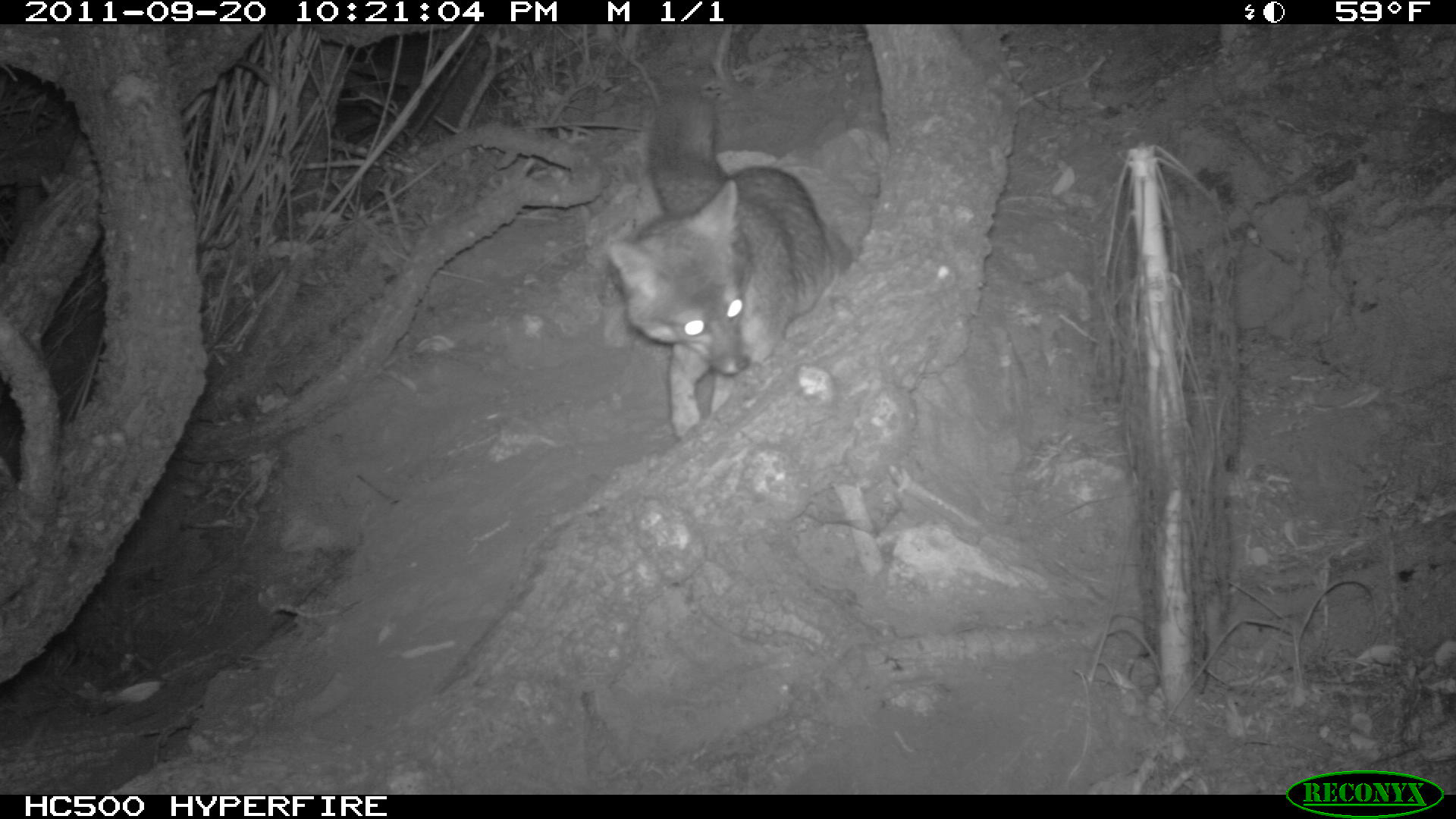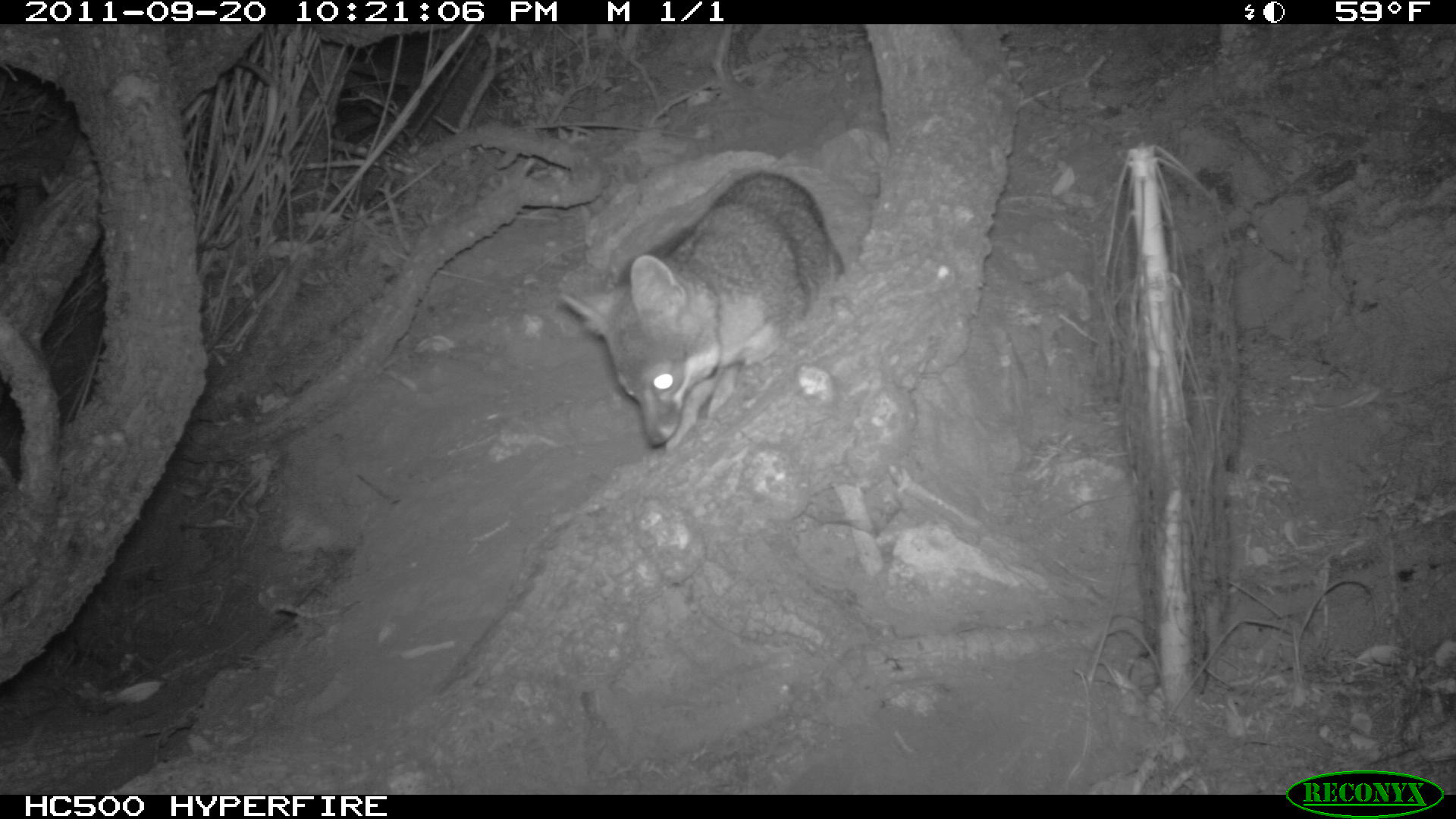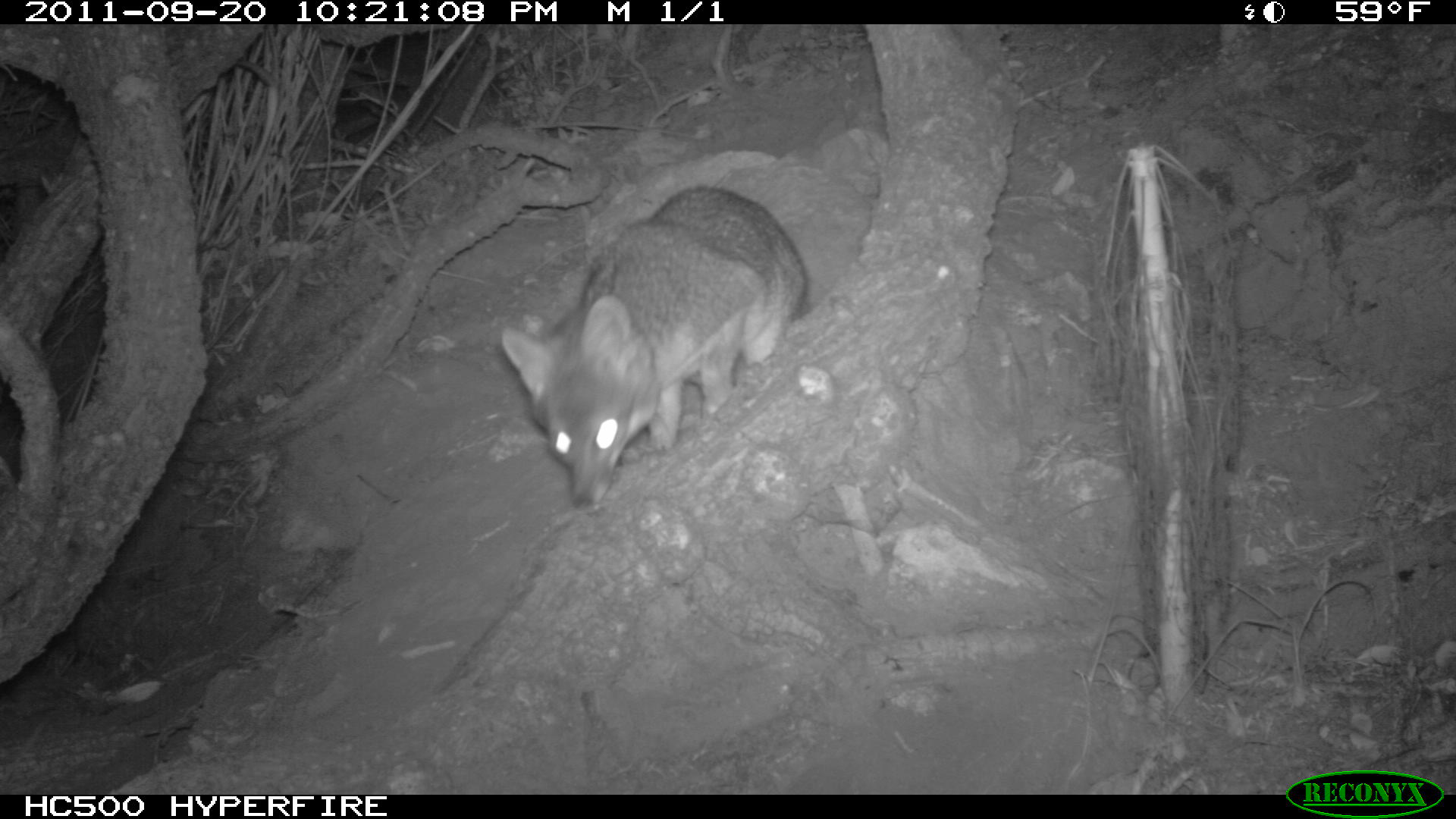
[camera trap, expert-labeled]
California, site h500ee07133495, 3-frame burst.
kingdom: Animalia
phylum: Chordata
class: Mammalia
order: Carnivora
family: Canidae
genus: Urocyon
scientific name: Urocyon littoralis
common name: island fox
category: fox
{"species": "fox (island fox) (Urocyon littoralis)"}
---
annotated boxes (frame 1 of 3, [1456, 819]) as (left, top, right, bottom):
fox: (603, 67, 852, 441)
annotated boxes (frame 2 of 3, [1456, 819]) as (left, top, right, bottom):
fox: (562, 171, 845, 448)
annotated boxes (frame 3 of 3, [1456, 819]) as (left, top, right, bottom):
fox: (499, 183, 808, 510)